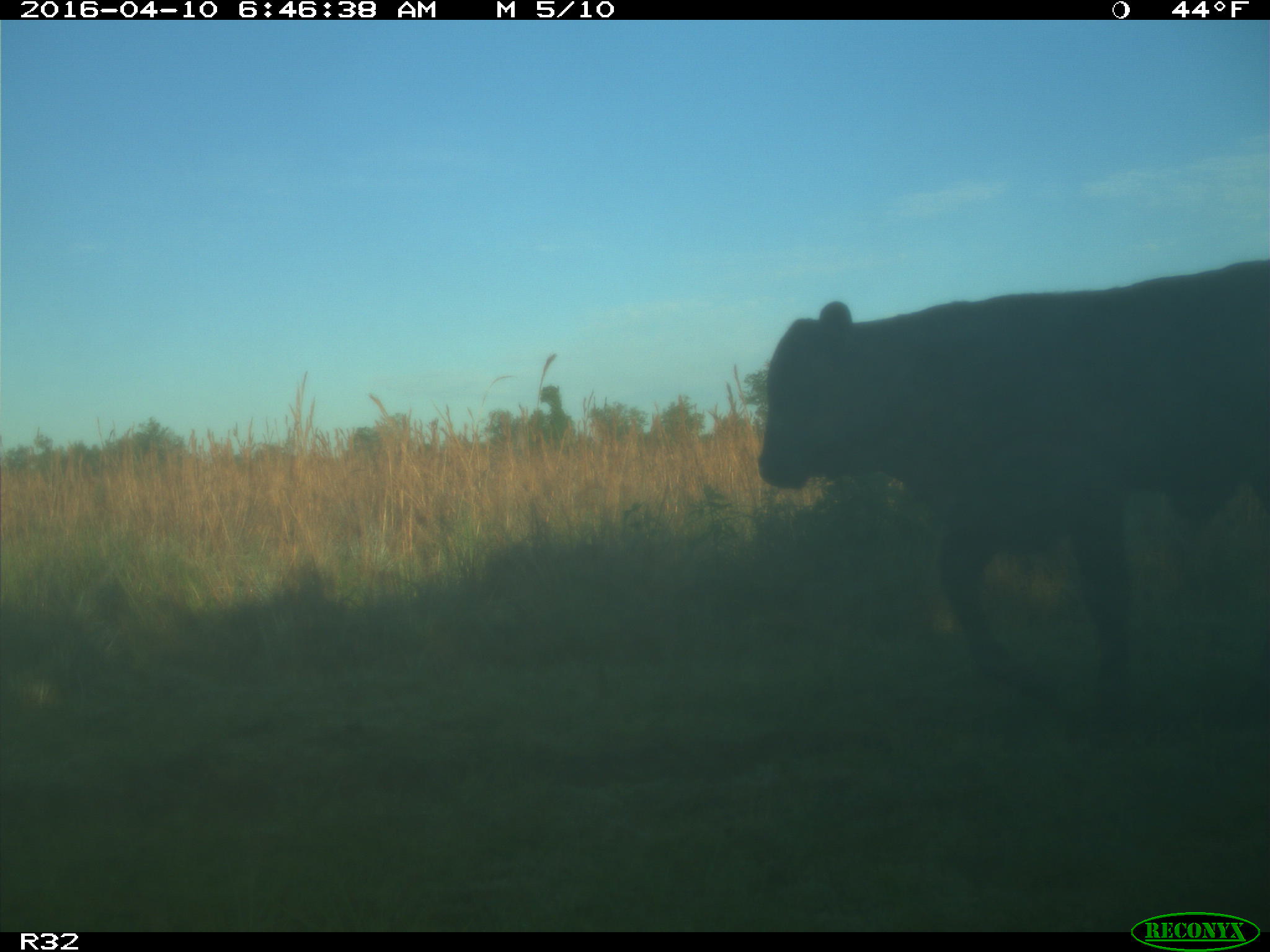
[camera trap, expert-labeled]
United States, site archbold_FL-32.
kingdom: Animalia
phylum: Chordata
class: Mammalia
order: Artiodactyla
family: Bovidae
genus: Bos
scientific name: Bos taurus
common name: domestic cow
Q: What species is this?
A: Bos taurus (domestic cow).